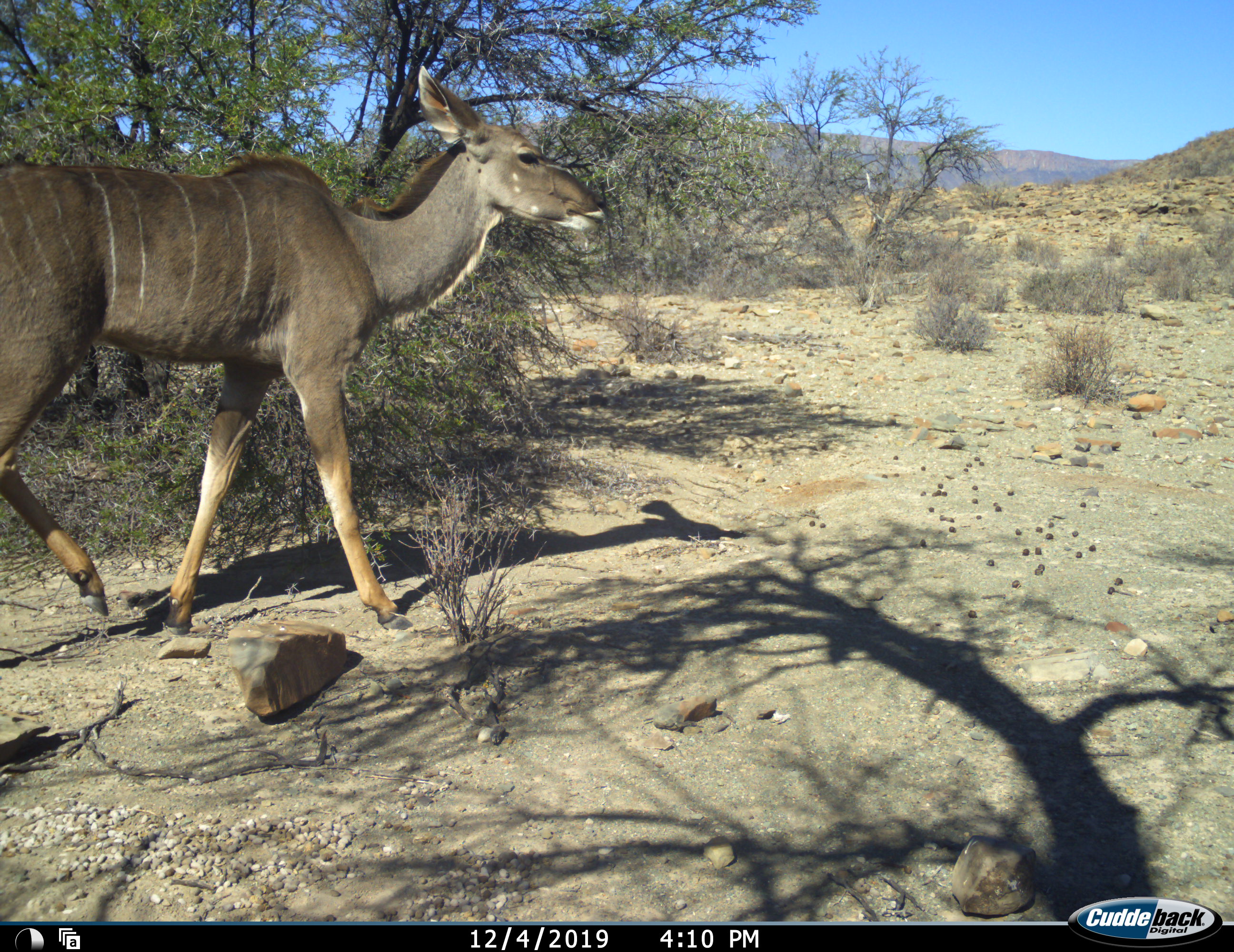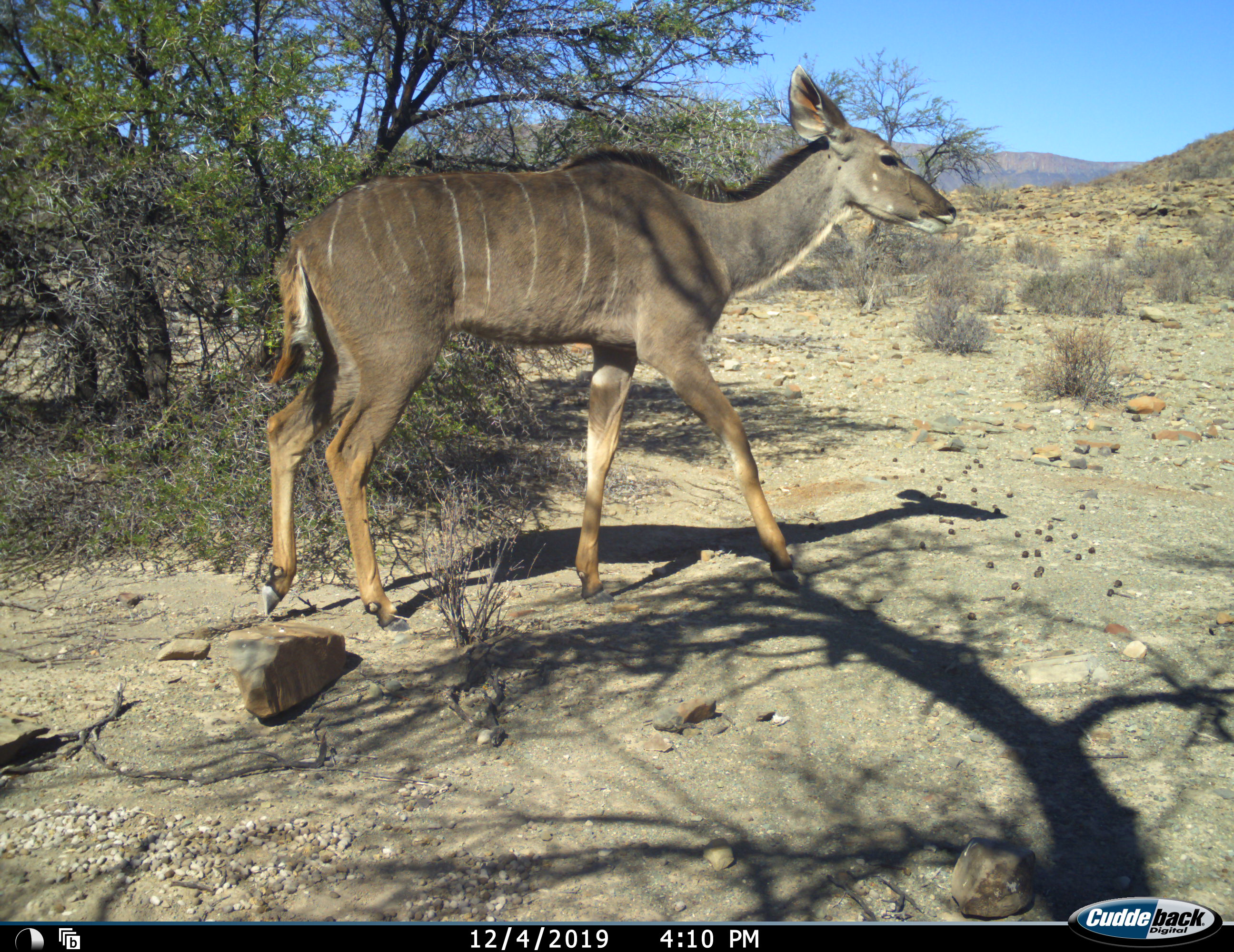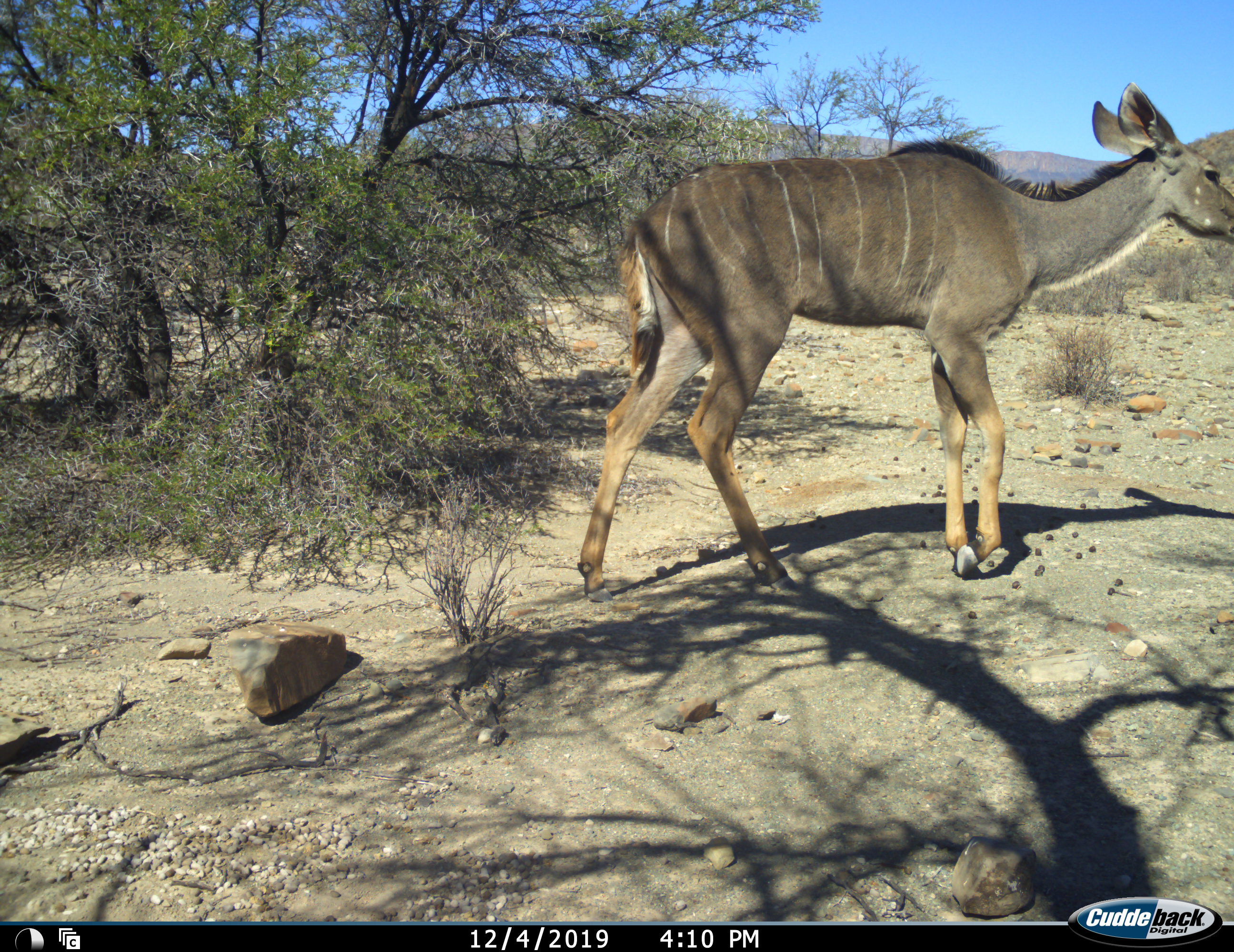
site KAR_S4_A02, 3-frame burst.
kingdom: Animalia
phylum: Chordata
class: Mammalia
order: Artiodactyla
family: Bovidae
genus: Tragelaphus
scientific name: Tragelaphus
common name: kudu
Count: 1.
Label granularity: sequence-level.